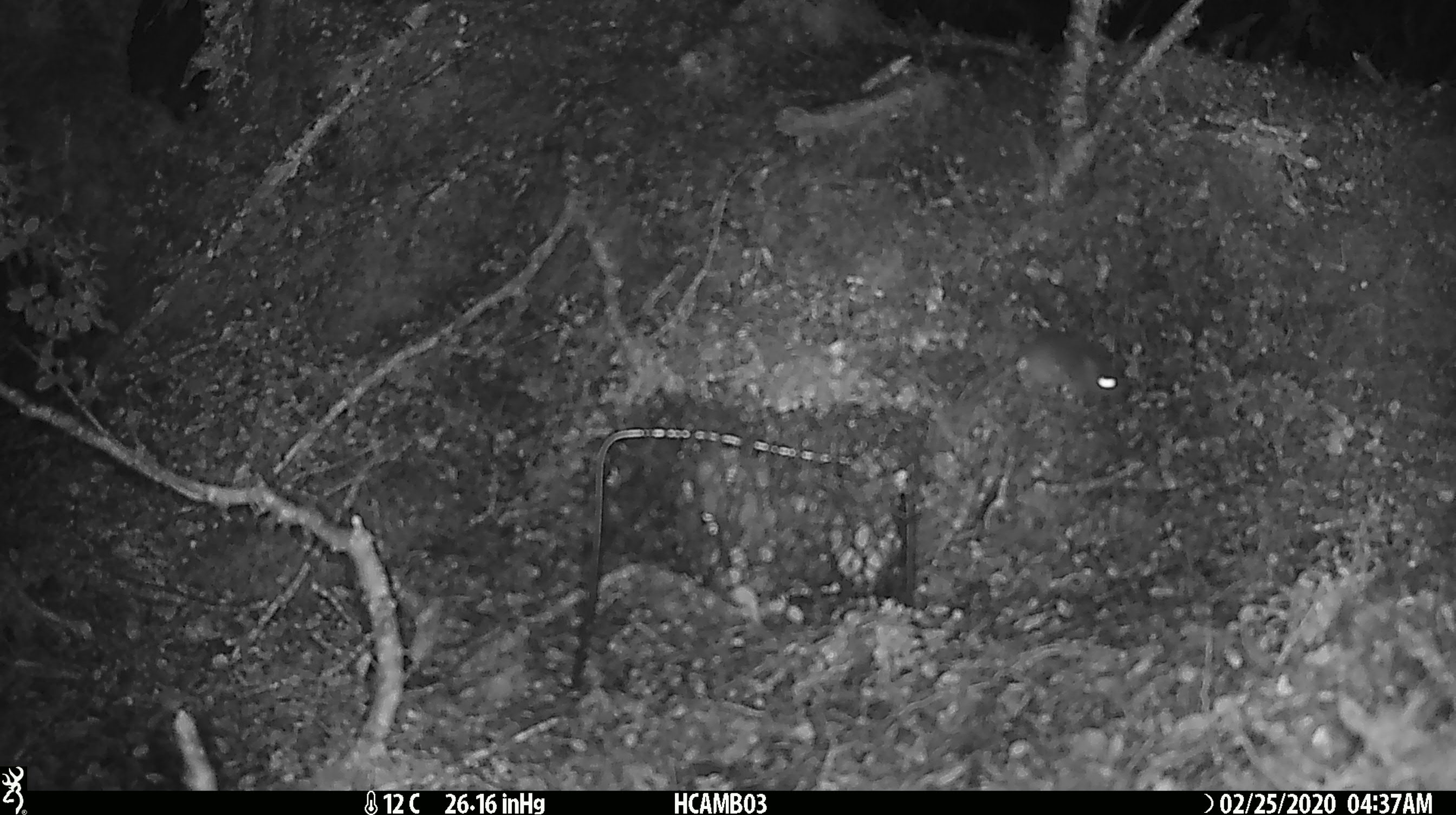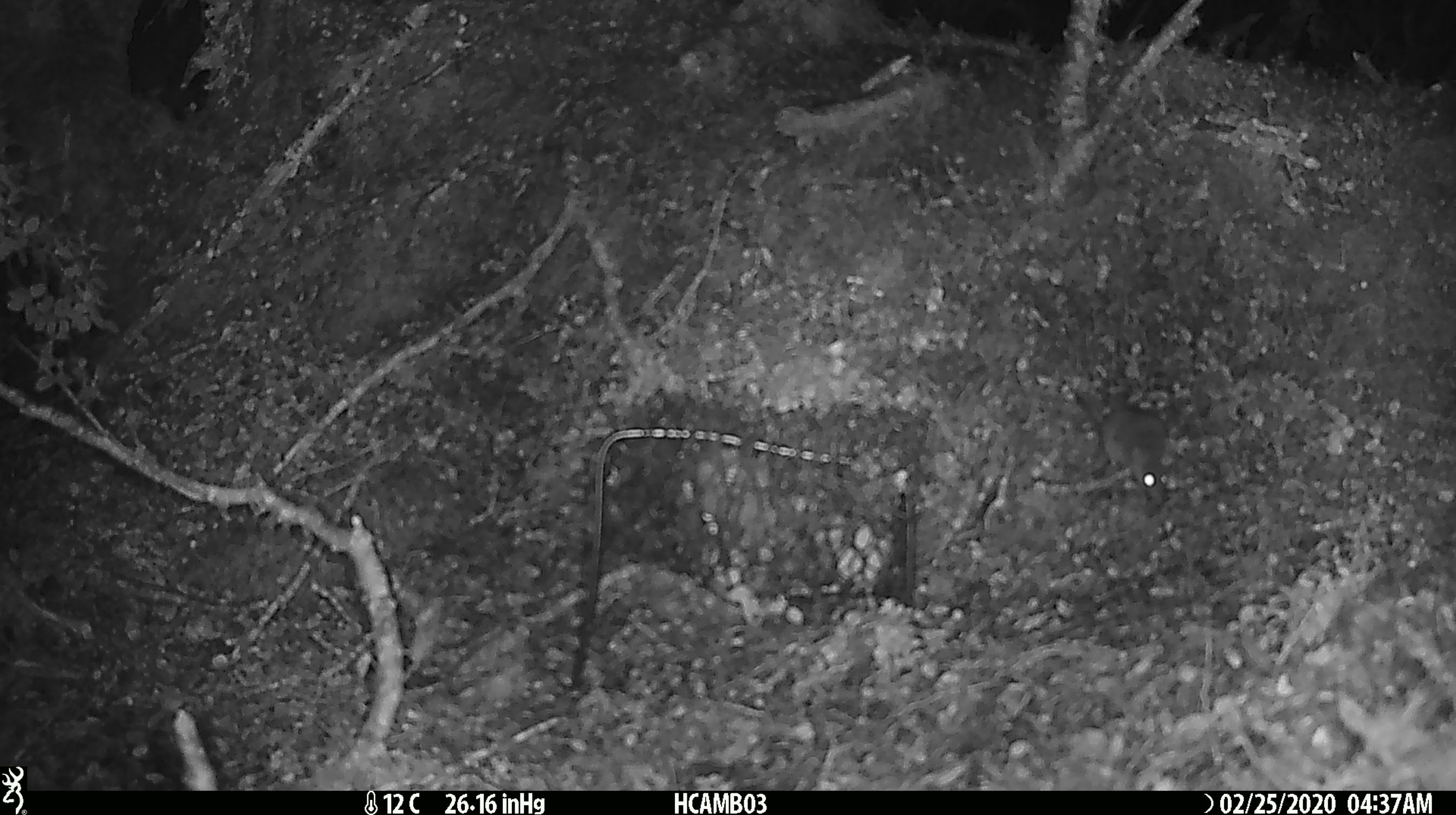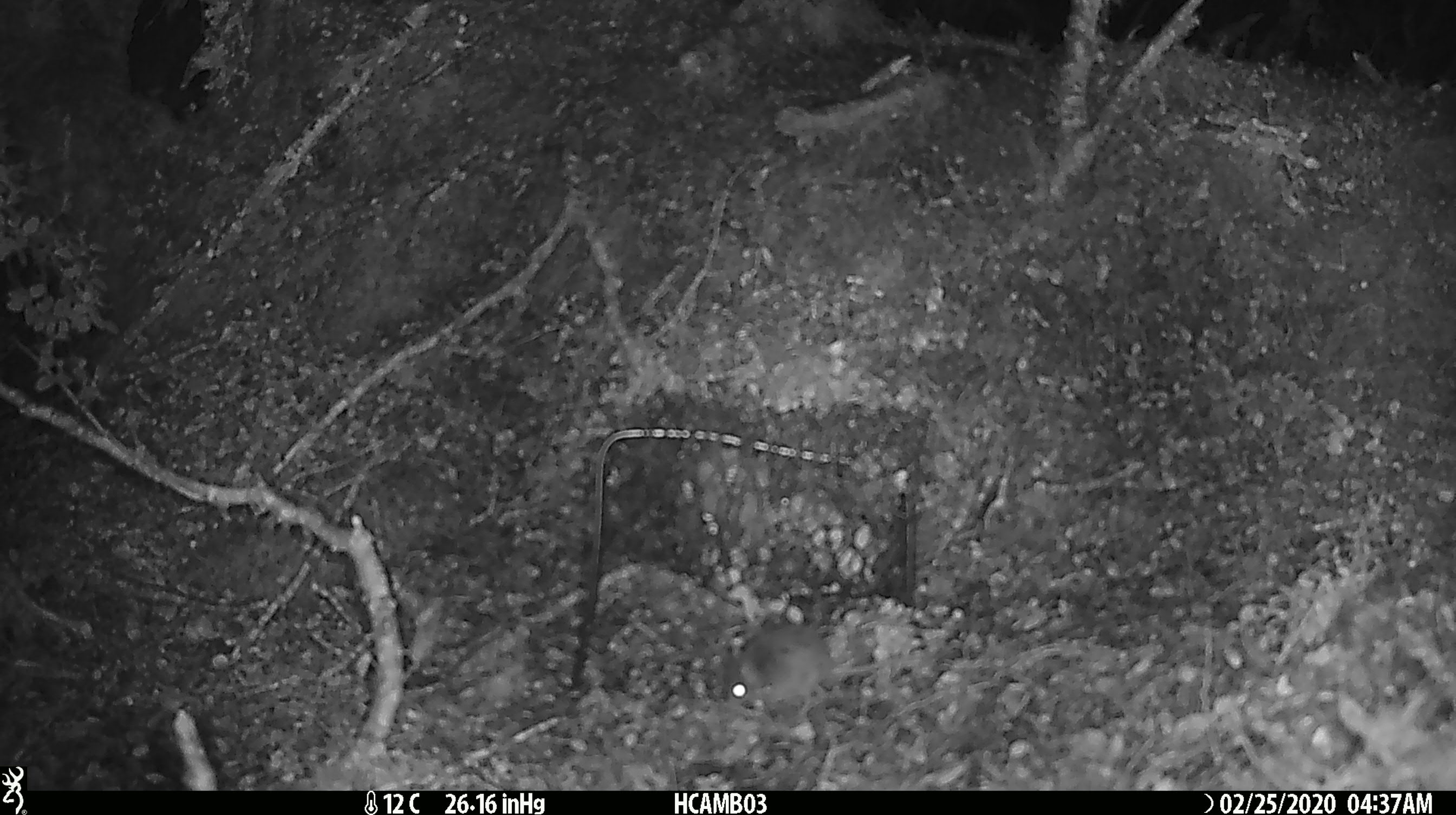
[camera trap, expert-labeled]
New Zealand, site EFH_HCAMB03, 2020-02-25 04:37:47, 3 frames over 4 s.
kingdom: Animalia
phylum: Chordata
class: Mammalia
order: Rodentia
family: Muridae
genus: Mus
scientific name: Mus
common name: mouse